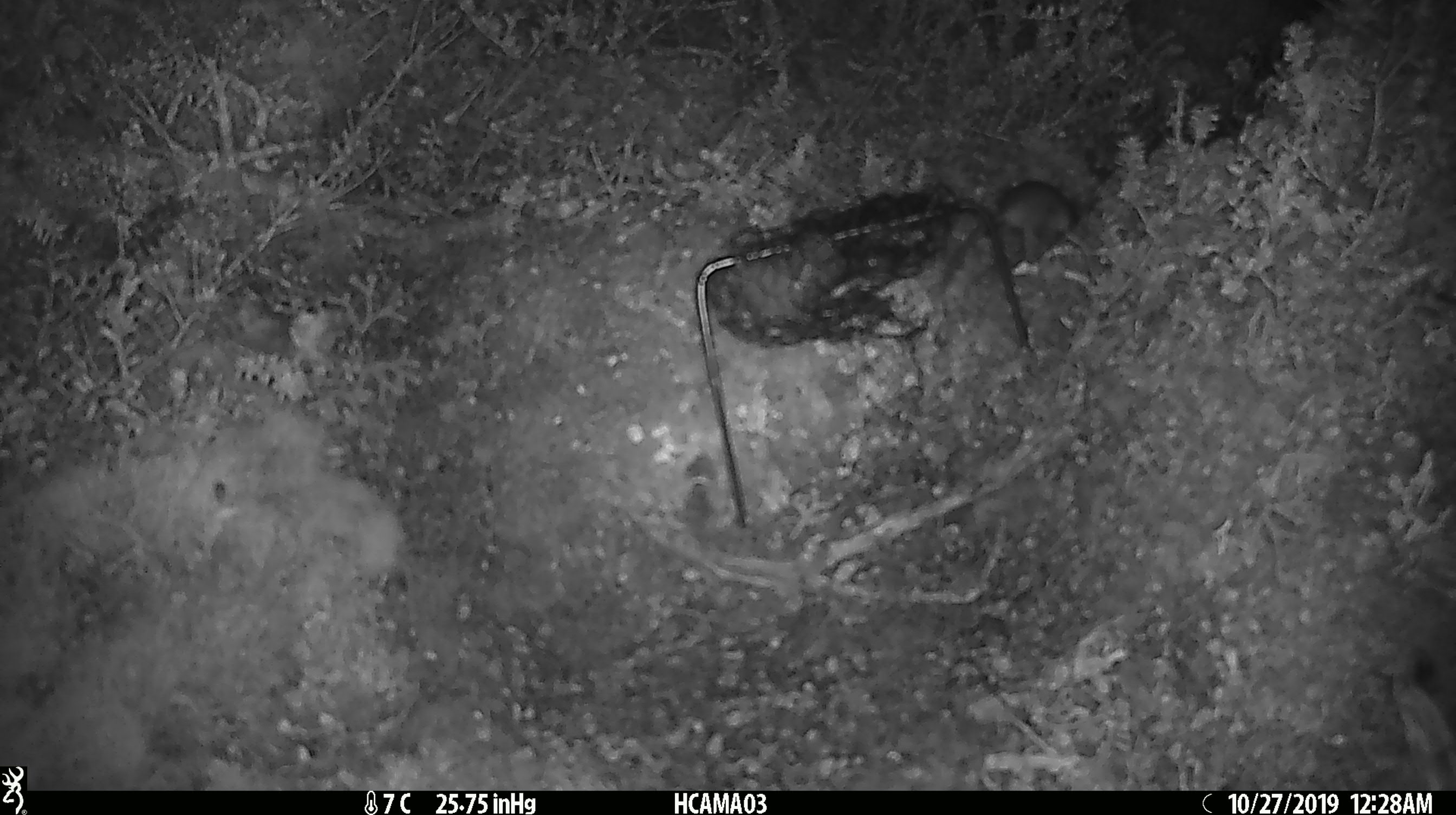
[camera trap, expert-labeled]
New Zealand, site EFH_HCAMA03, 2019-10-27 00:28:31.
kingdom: Animalia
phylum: Chordata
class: Mammalia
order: Rodentia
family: Muridae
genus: Mus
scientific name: Mus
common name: mouse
Mouse (Mus).